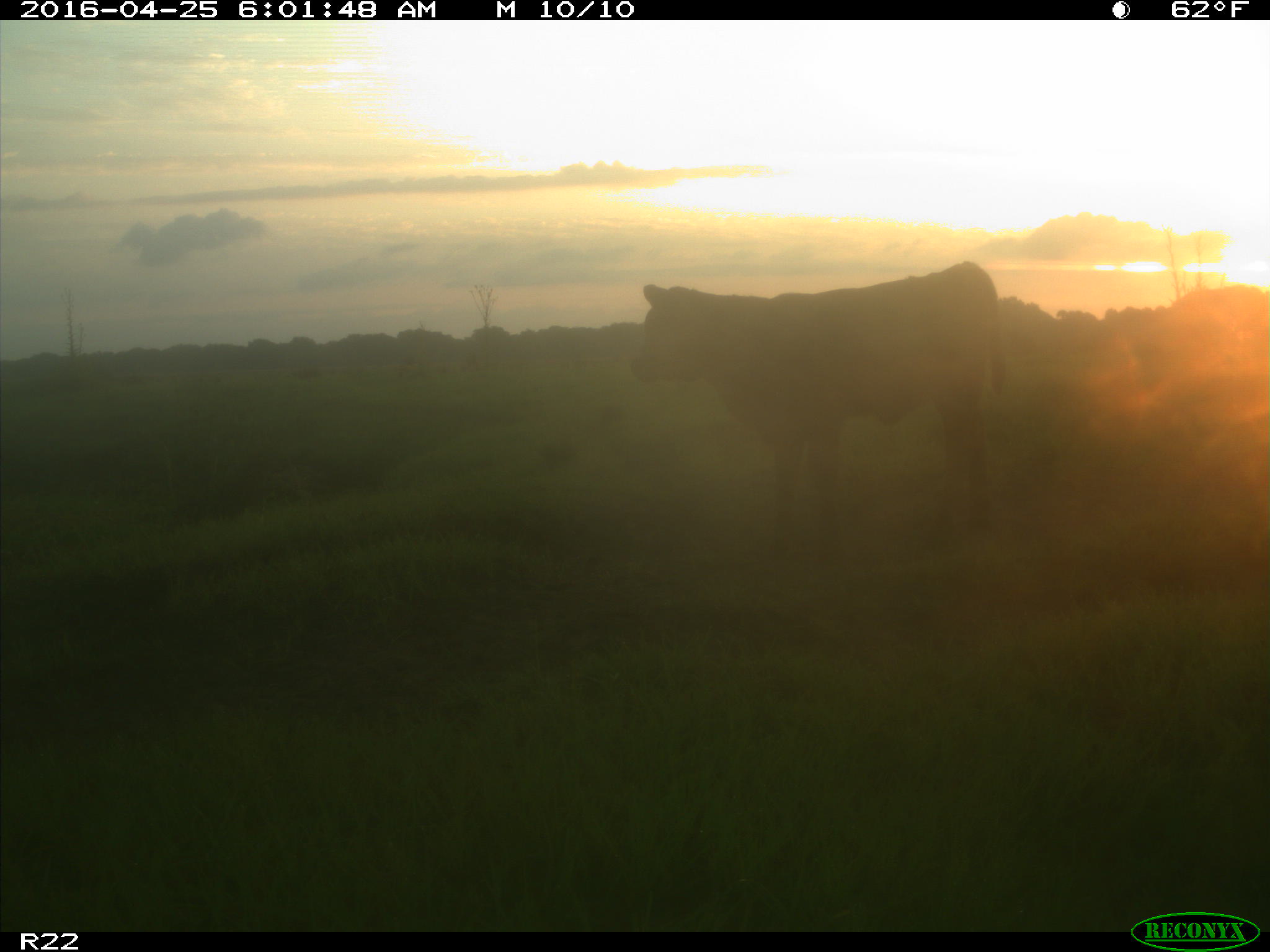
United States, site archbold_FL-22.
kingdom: Animalia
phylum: Chordata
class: Mammalia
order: Artiodactyla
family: Bovidae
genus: Bos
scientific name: Bos taurus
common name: domestic cow